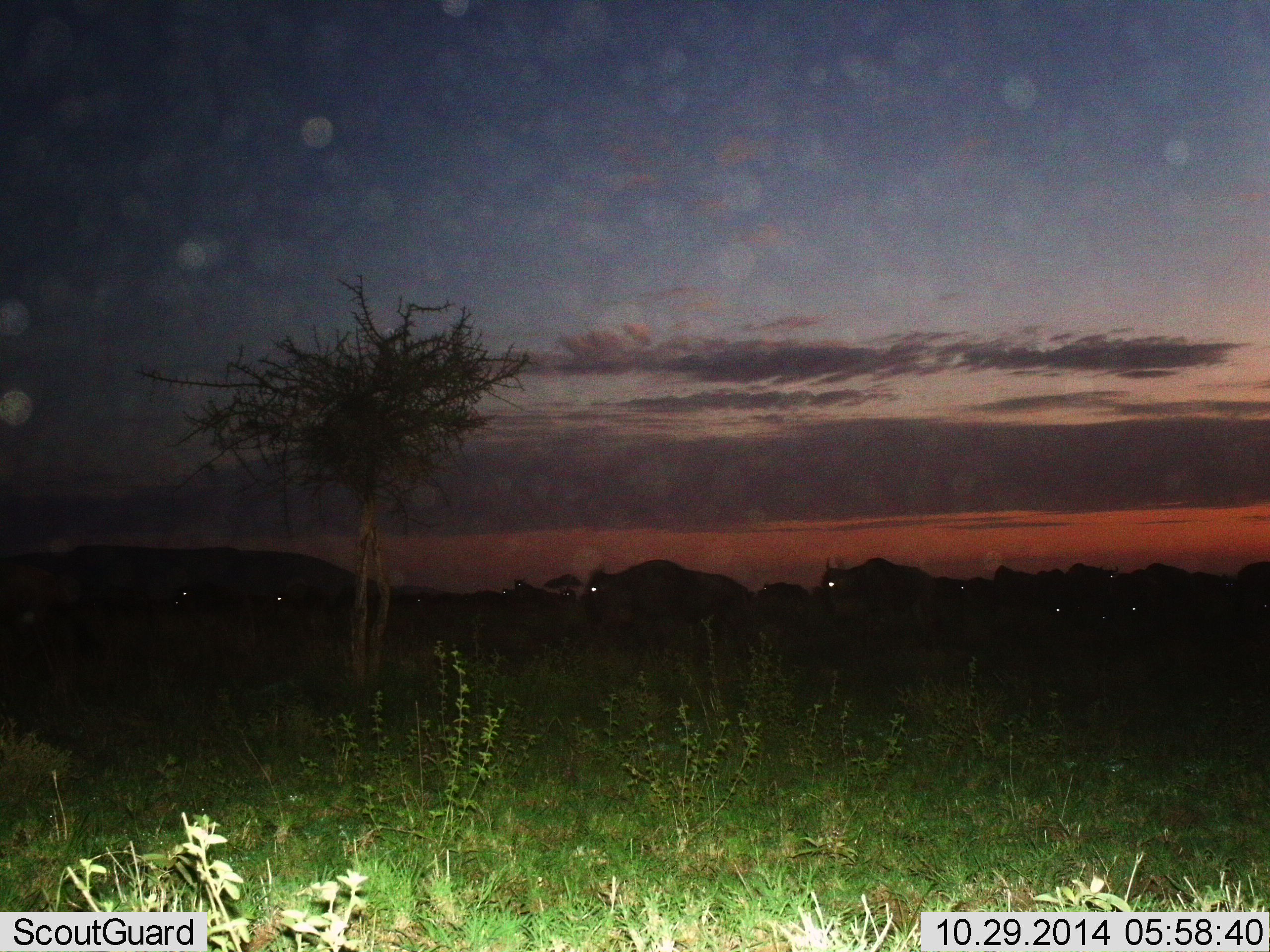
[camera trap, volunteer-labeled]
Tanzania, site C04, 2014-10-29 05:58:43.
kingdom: Animalia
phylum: Chordata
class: Mammalia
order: Artiodactyla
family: Bovidae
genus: Connochaetes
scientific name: Connochaetes taurinus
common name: blue wildebeest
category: wildebeest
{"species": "wildebeest (blue wildebeest) (Connochaetes taurinus)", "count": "8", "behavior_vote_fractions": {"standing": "20%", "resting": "0%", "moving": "80%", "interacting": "0%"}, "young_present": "0%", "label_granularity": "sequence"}